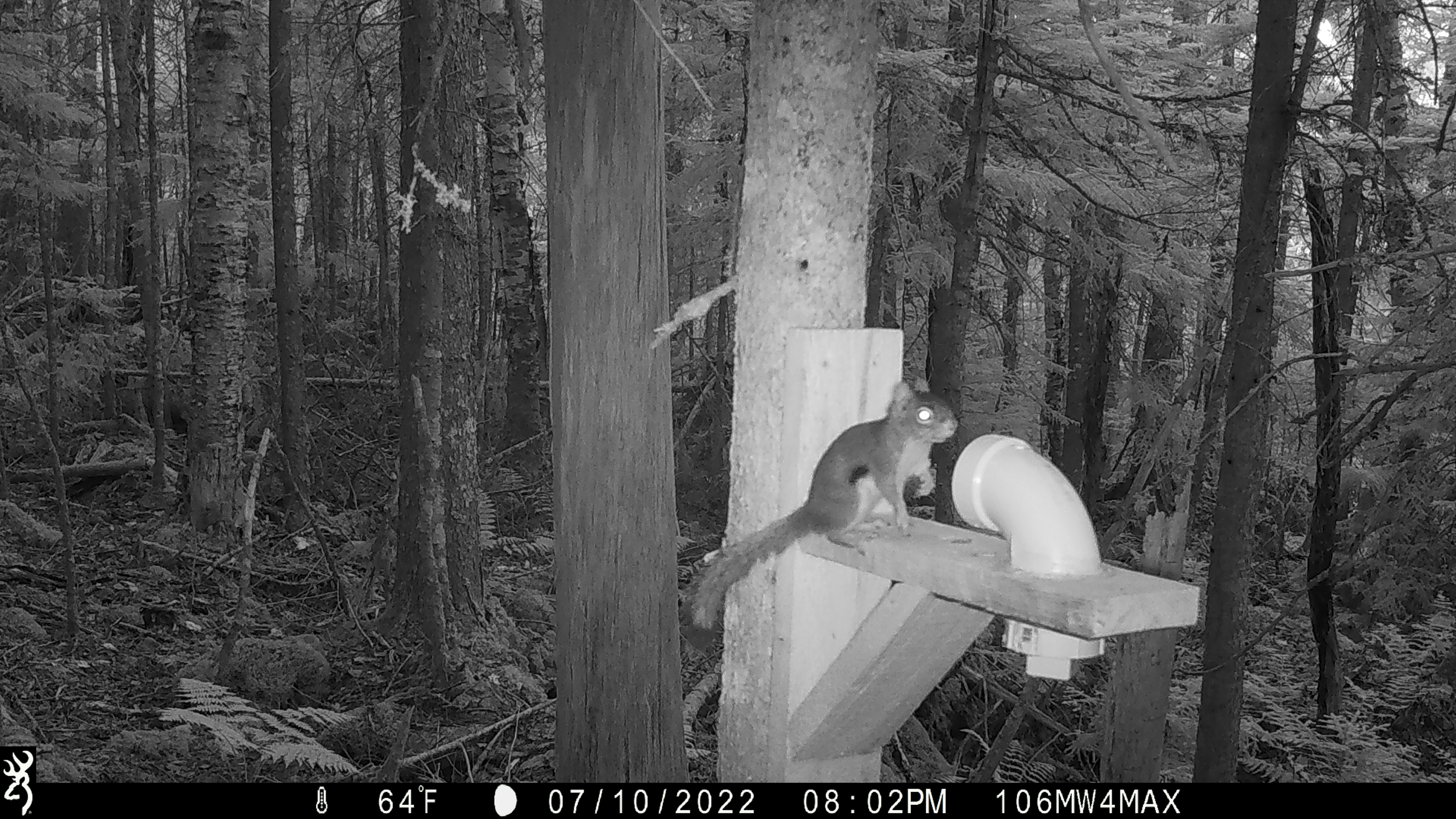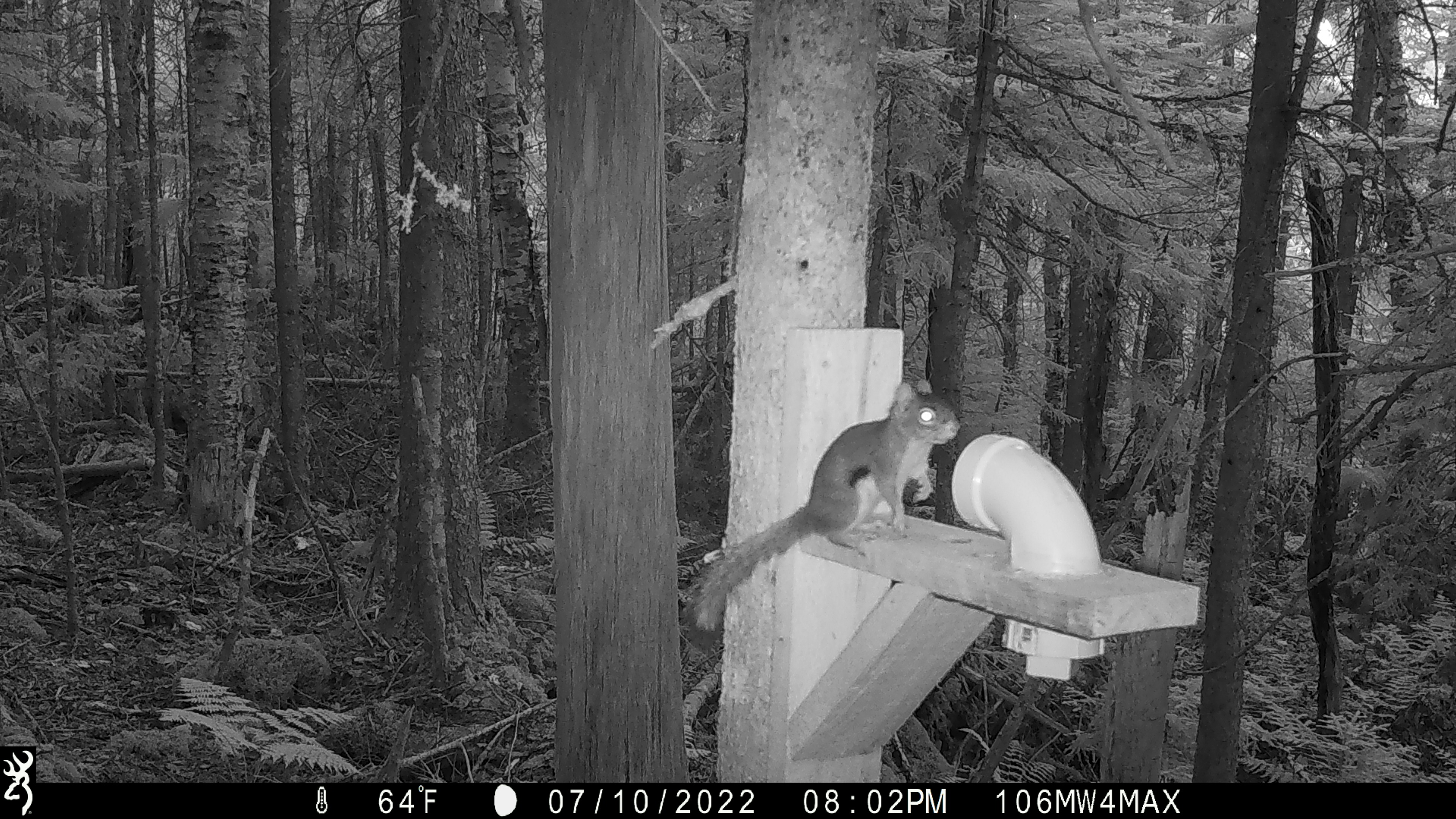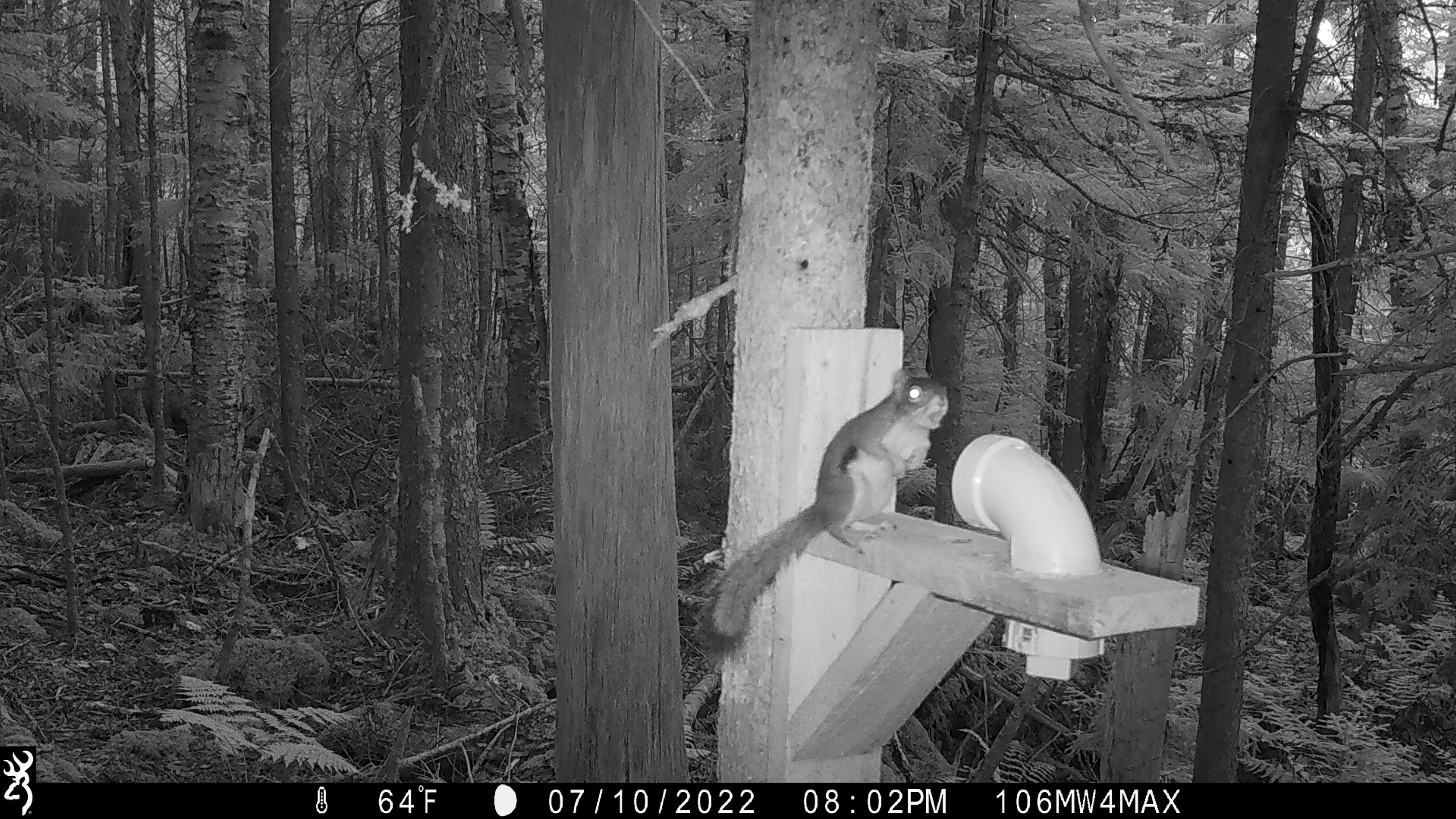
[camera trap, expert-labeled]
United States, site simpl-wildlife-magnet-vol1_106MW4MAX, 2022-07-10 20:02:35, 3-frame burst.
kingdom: Animalia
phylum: Chordata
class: Mammalia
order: Rodentia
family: Sciuridae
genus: Tamiasciurus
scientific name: Tamiasciurus hudsonicus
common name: red squirrel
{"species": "red squirrel (Tamiasciurus hudsonicus)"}